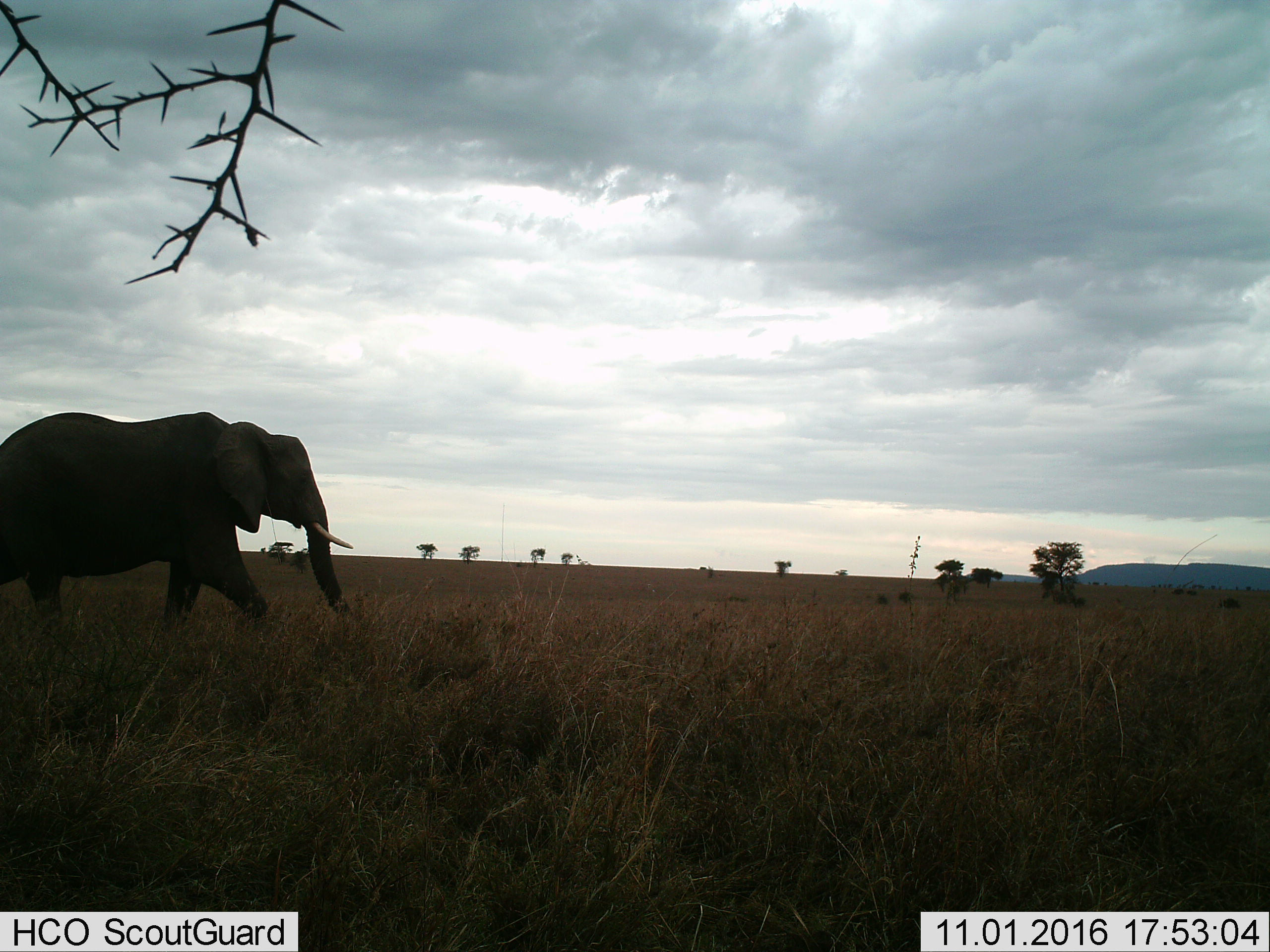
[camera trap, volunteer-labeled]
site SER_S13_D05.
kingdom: Animalia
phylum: Chordata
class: Mammalia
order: Proboscidea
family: Elephantidae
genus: Loxodonta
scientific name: Loxodonta africana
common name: african bush elephant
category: elephant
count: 1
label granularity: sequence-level